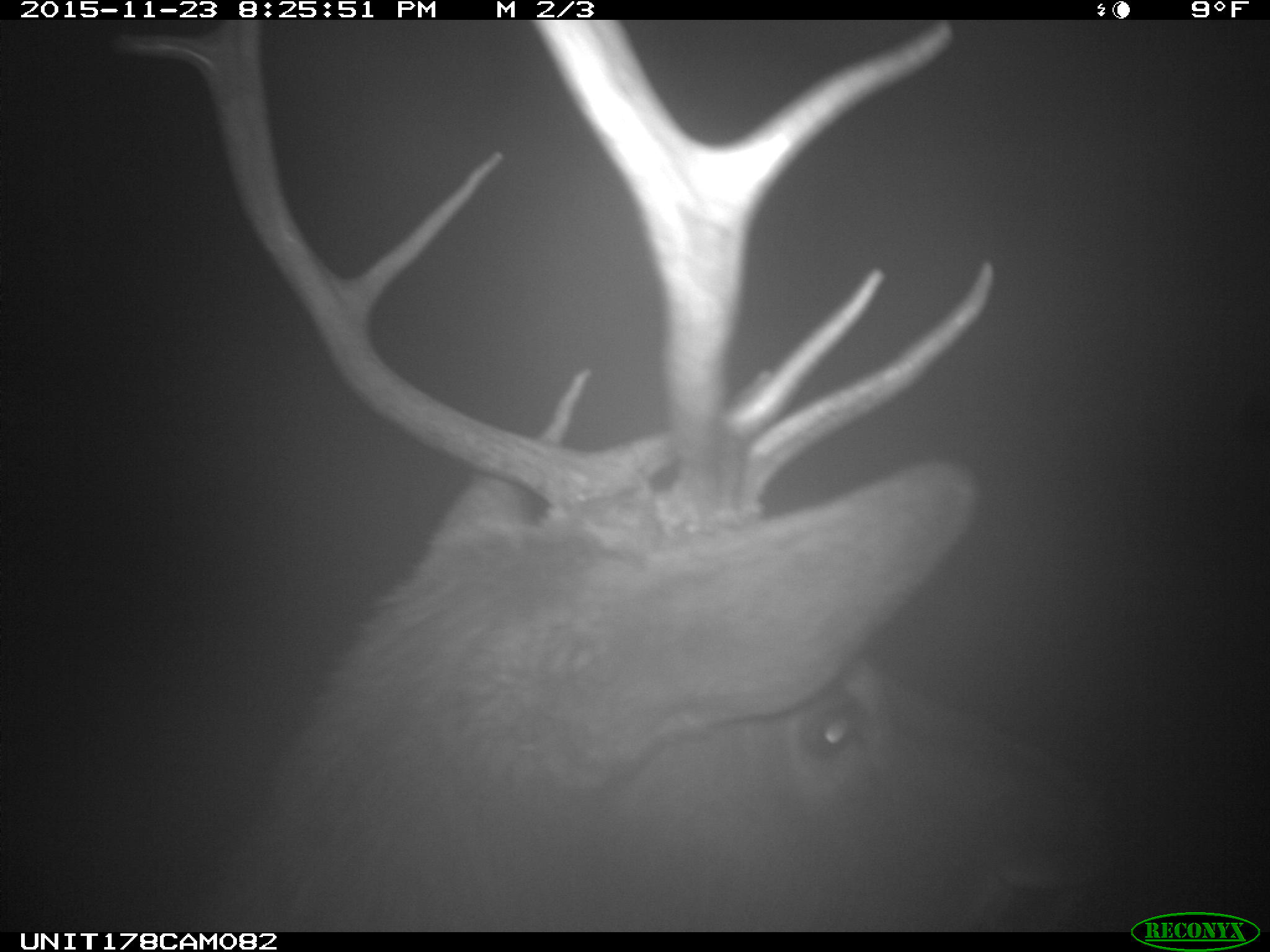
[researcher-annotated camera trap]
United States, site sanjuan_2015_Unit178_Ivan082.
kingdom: Animalia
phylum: Chordata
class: Mammalia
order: Artiodactyla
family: Cervidae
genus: Cervus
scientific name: Cervus elaphus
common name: red deer